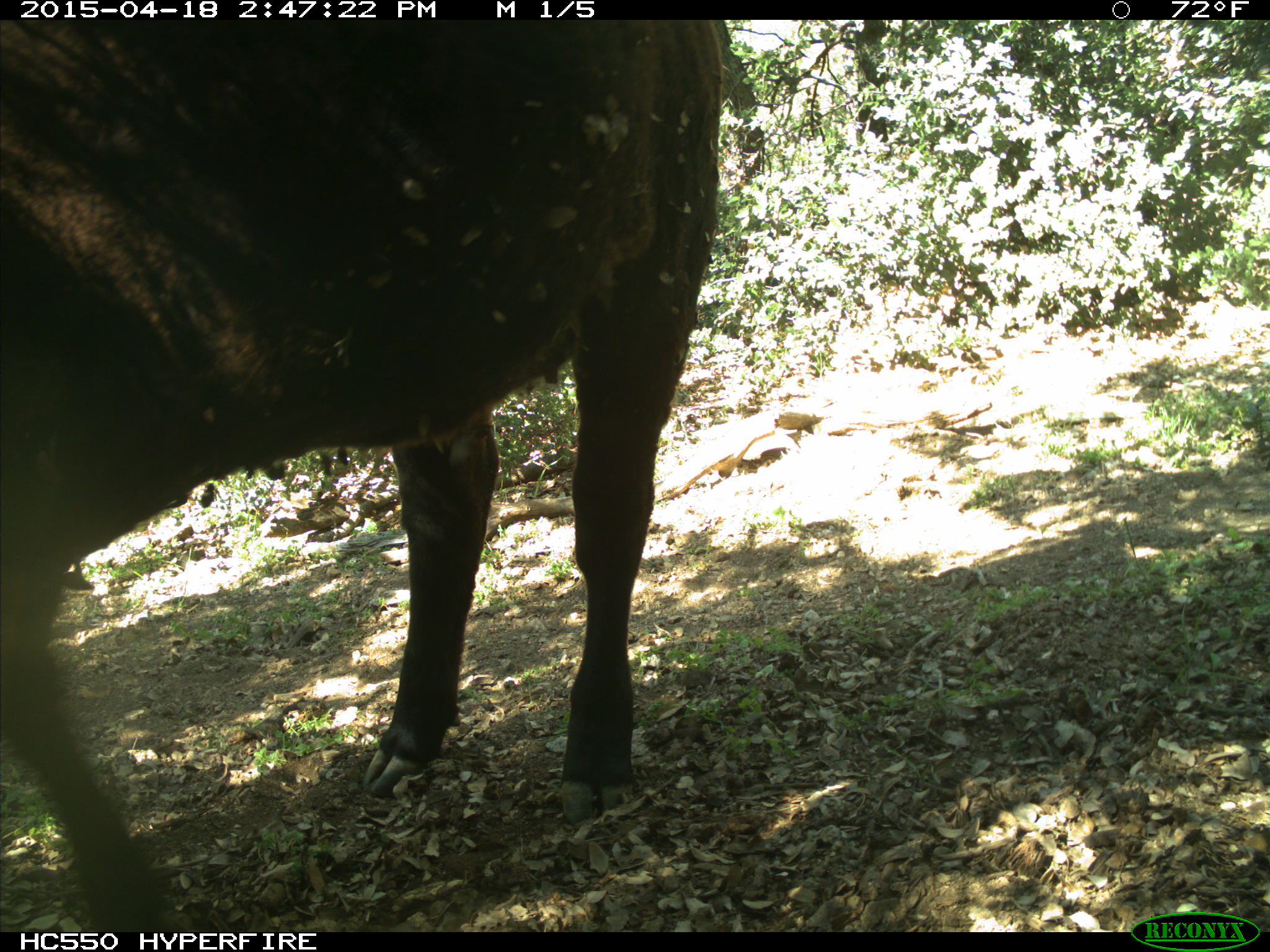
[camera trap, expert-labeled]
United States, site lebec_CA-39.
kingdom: Animalia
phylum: Chordata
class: Mammalia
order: Artiodactyla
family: Bovidae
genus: Bos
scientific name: Bos taurus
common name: domestic cow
Bos taurus (domestic cow).